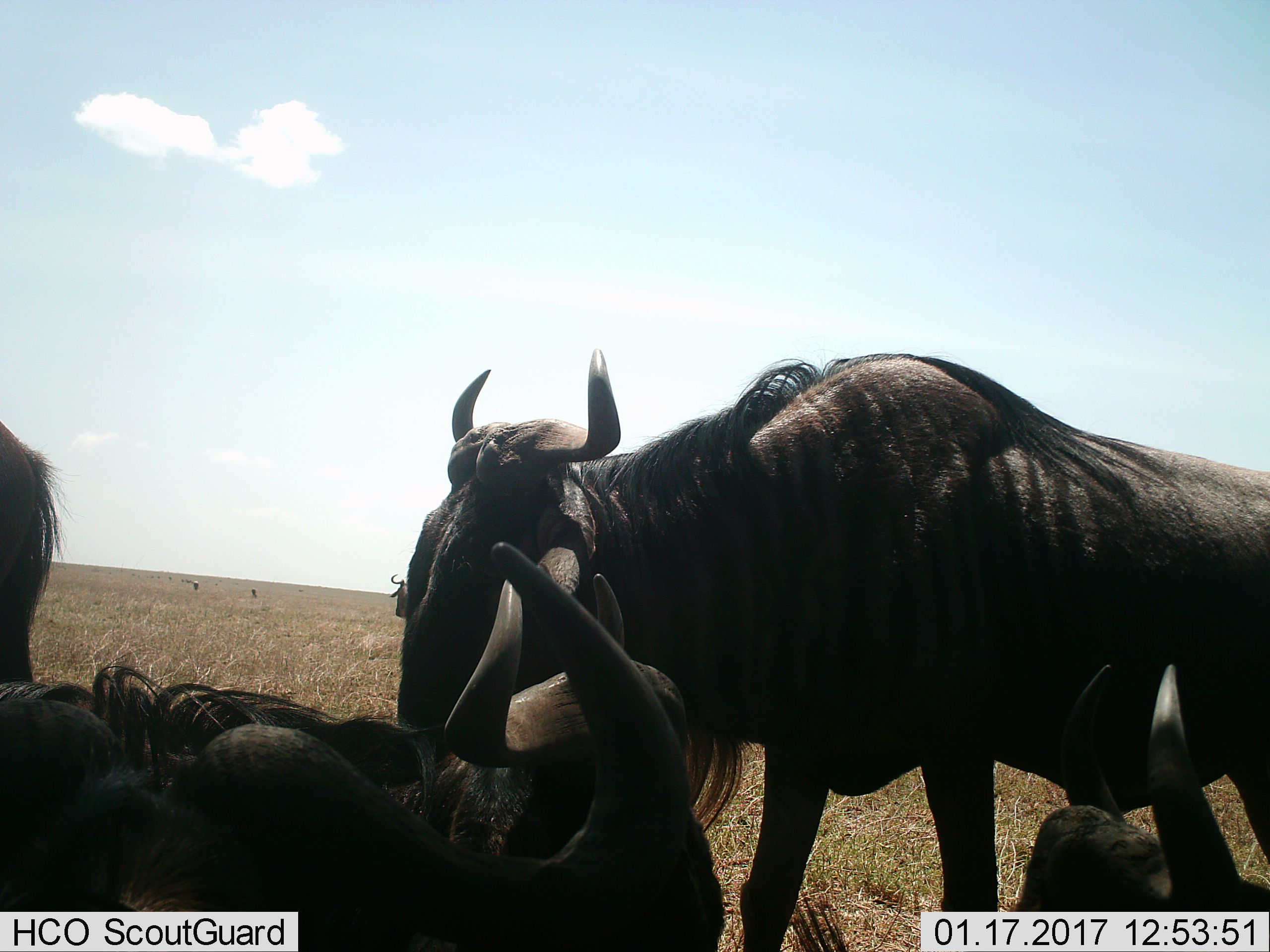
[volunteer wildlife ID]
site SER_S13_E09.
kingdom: Animalia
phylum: Chordata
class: Mammalia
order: Artiodactyla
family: Bovidae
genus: Connochaetes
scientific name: Connochaetes taurinus taurinus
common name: blue wildebeest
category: wildebeestblue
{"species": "wildebeestblue (blue wildebeest) (Connochaetes taurinus taurinus)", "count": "6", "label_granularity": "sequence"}